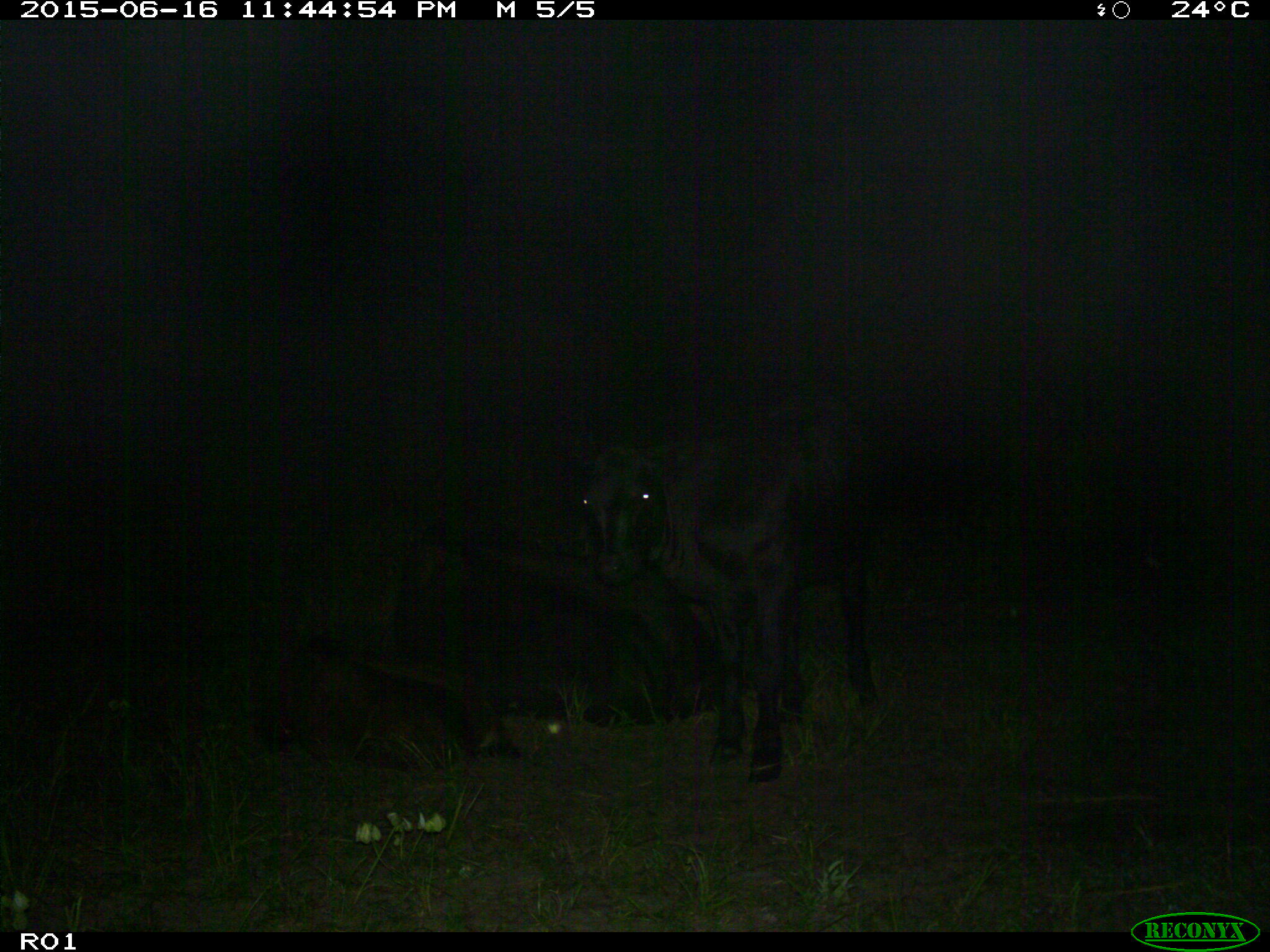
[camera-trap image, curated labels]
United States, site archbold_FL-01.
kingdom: Animalia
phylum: Chordata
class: Mammalia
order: Artiodactyla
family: Bovidae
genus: Bos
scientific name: Bos taurus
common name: domestic cow